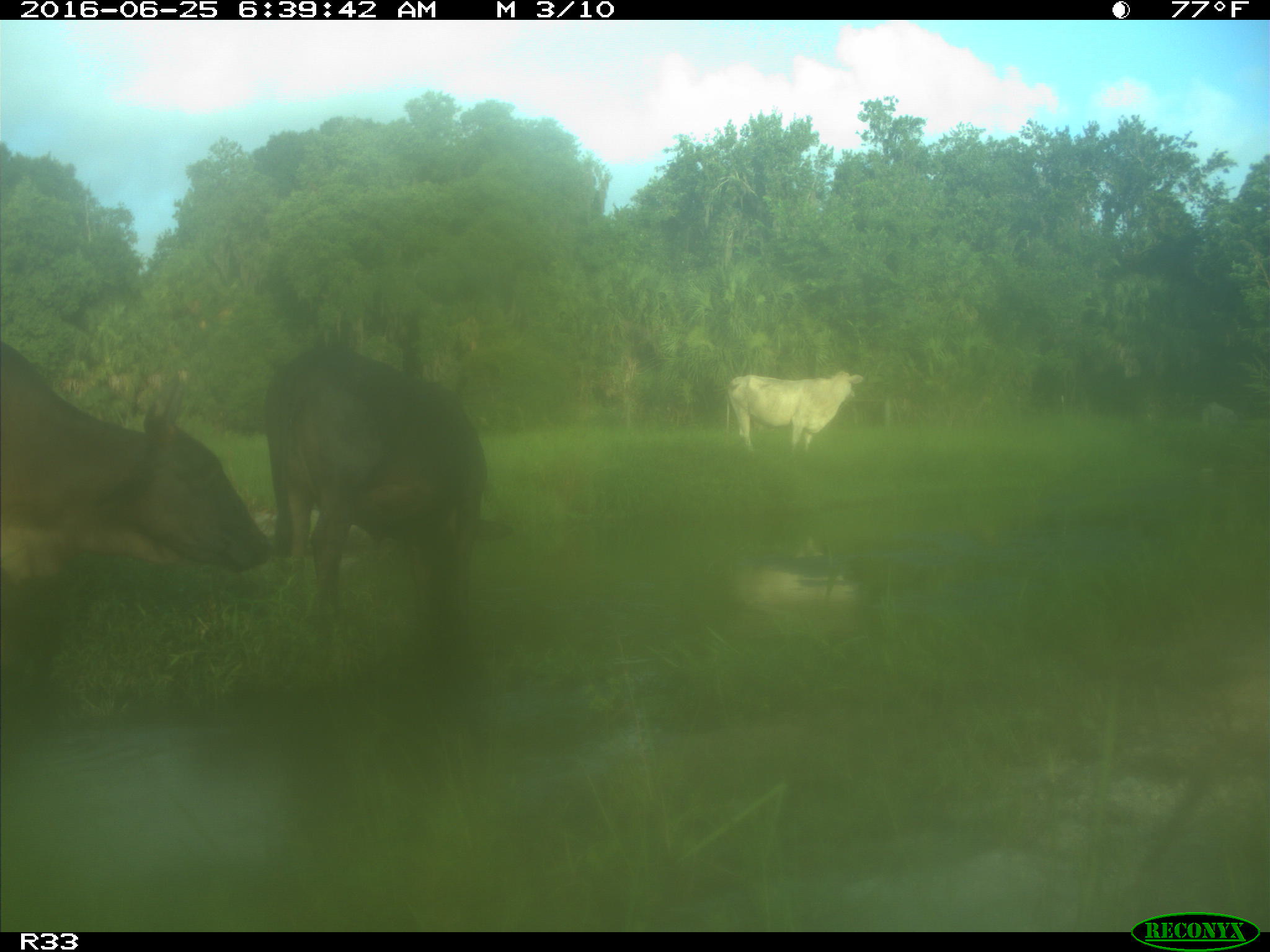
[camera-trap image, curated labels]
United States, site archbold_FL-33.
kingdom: Animalia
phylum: Chordata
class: Mammalia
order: Artiodactyla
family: Bovidae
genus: Bos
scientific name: Bos taurus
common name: domestic cow